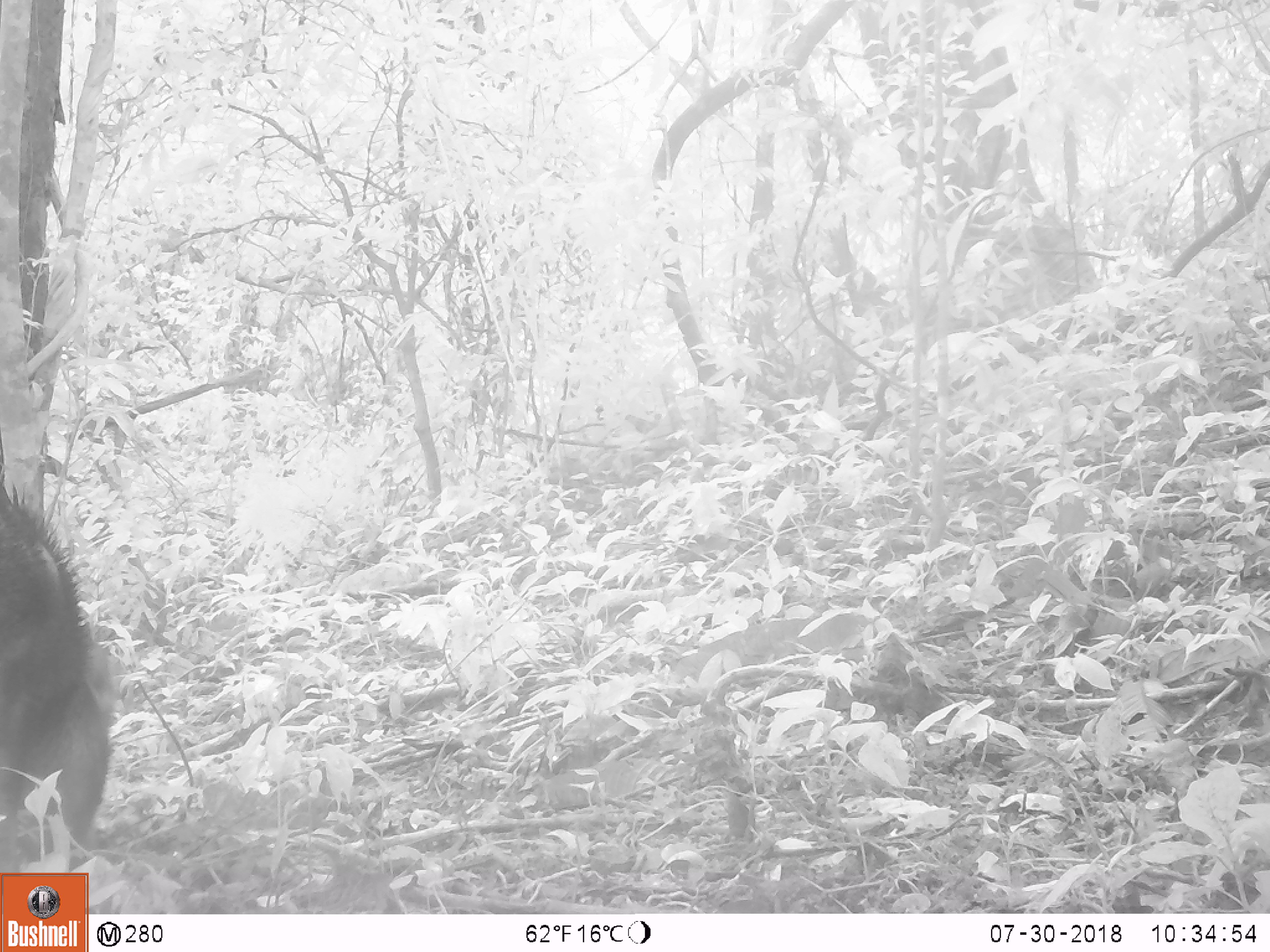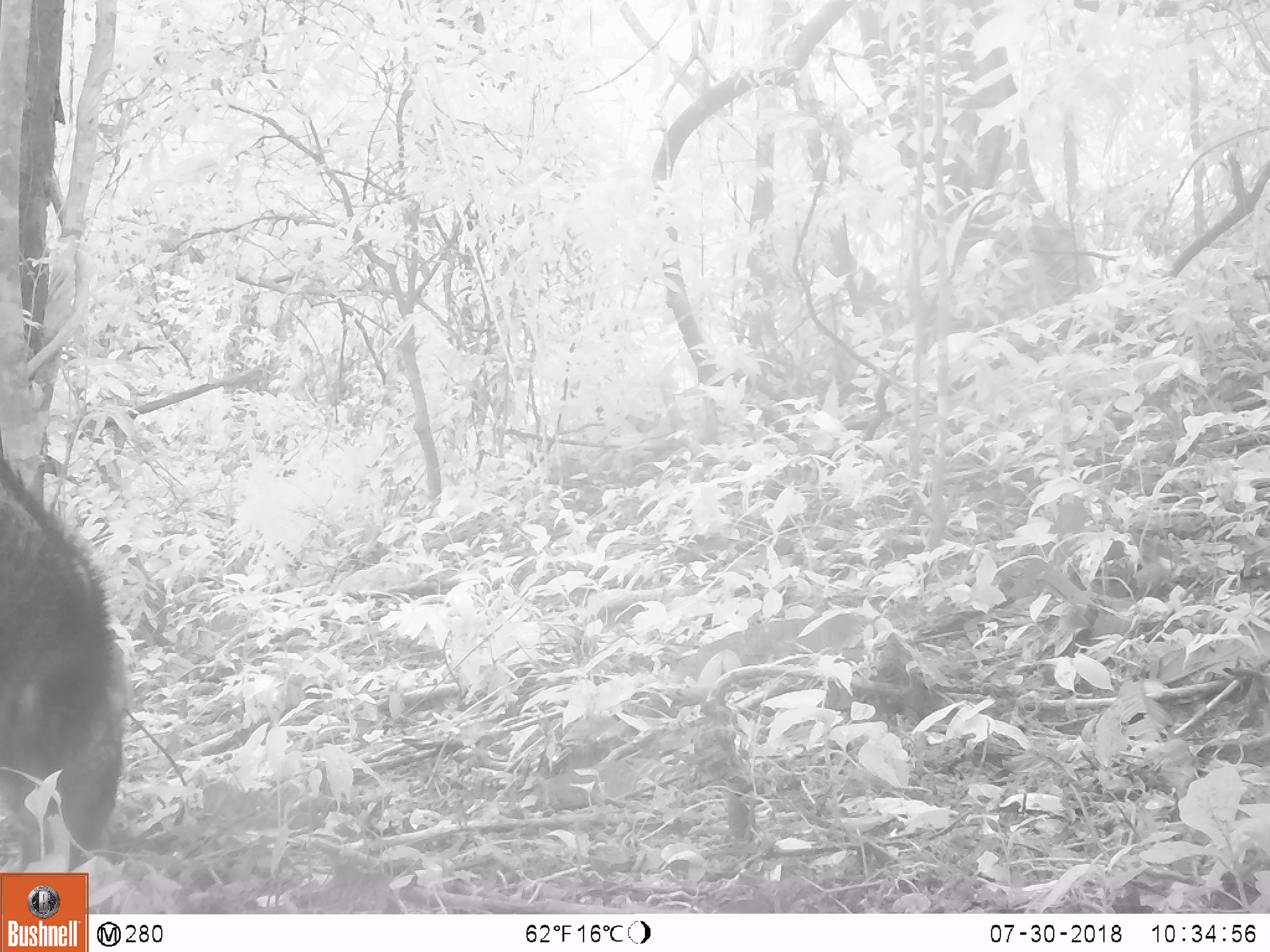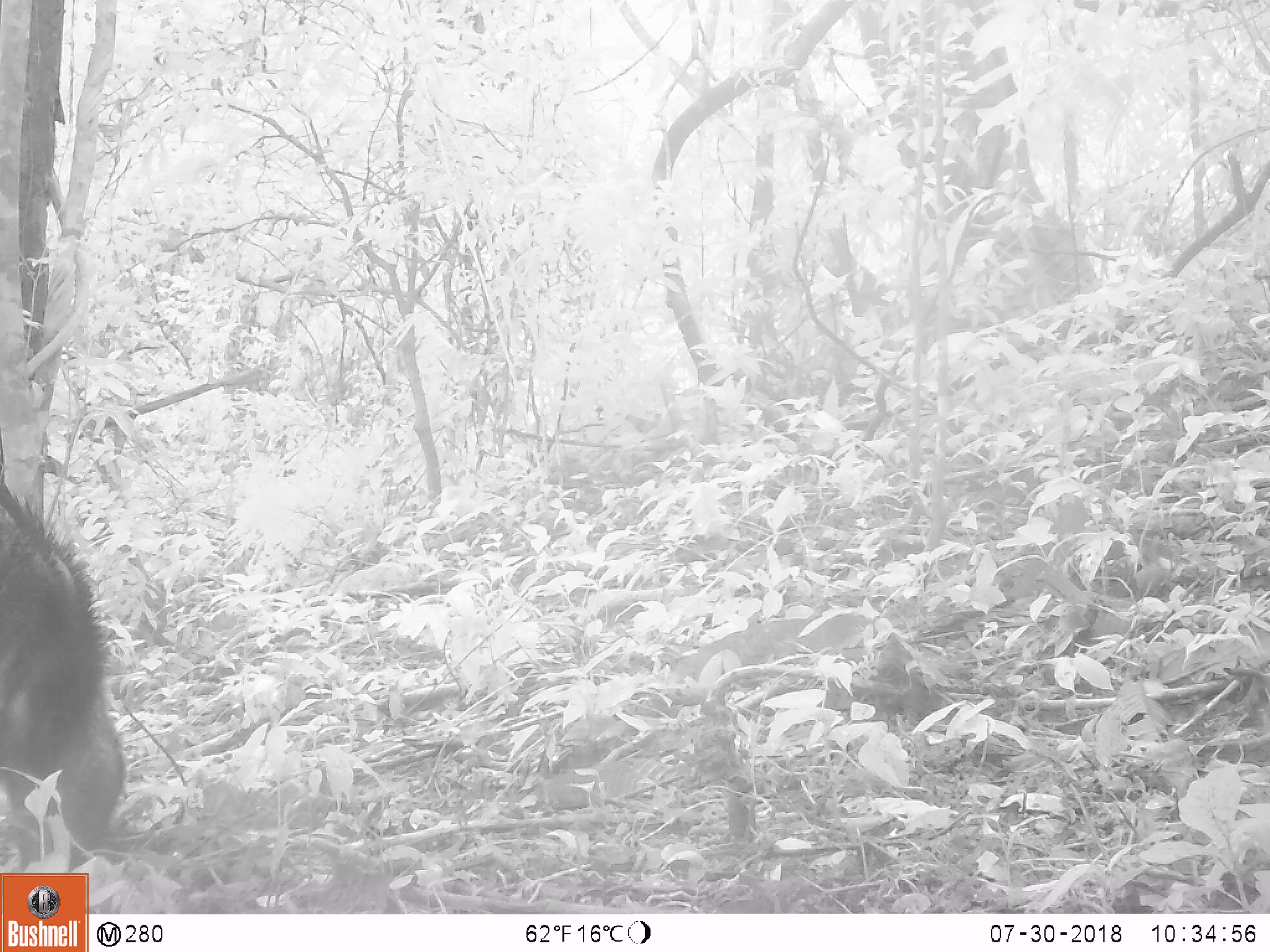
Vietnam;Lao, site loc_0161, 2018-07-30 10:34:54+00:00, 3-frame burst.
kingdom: Animalia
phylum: Chordata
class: Mammalia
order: Artiodactyla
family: Suidae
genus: Sus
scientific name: Sus scrofa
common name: eurasian wild pig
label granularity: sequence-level